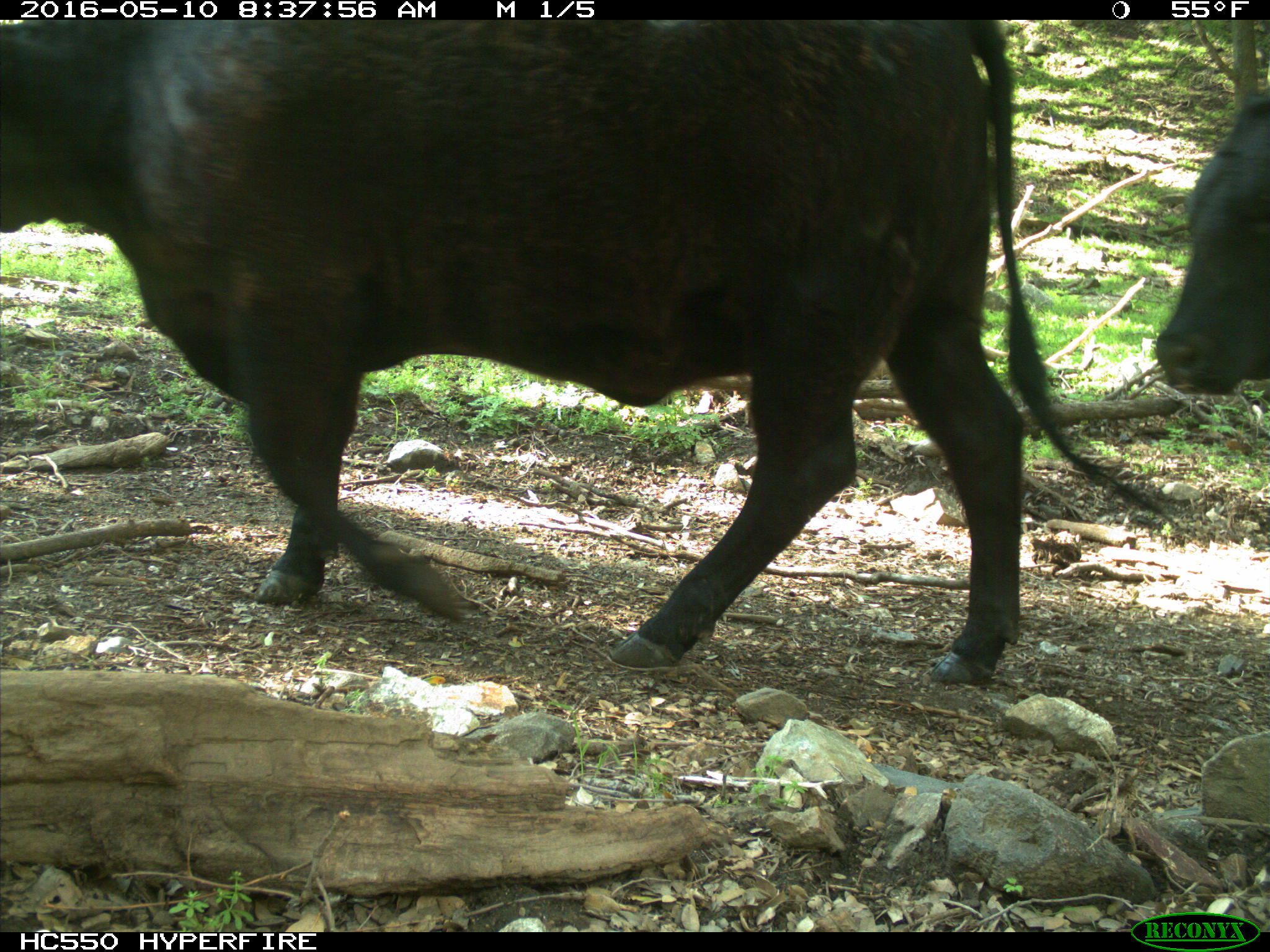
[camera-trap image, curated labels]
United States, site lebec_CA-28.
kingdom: Animalia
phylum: Chordata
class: Mammalia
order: Artiodactyla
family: Bovidae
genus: Bos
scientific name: Bos taurus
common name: domestic cow